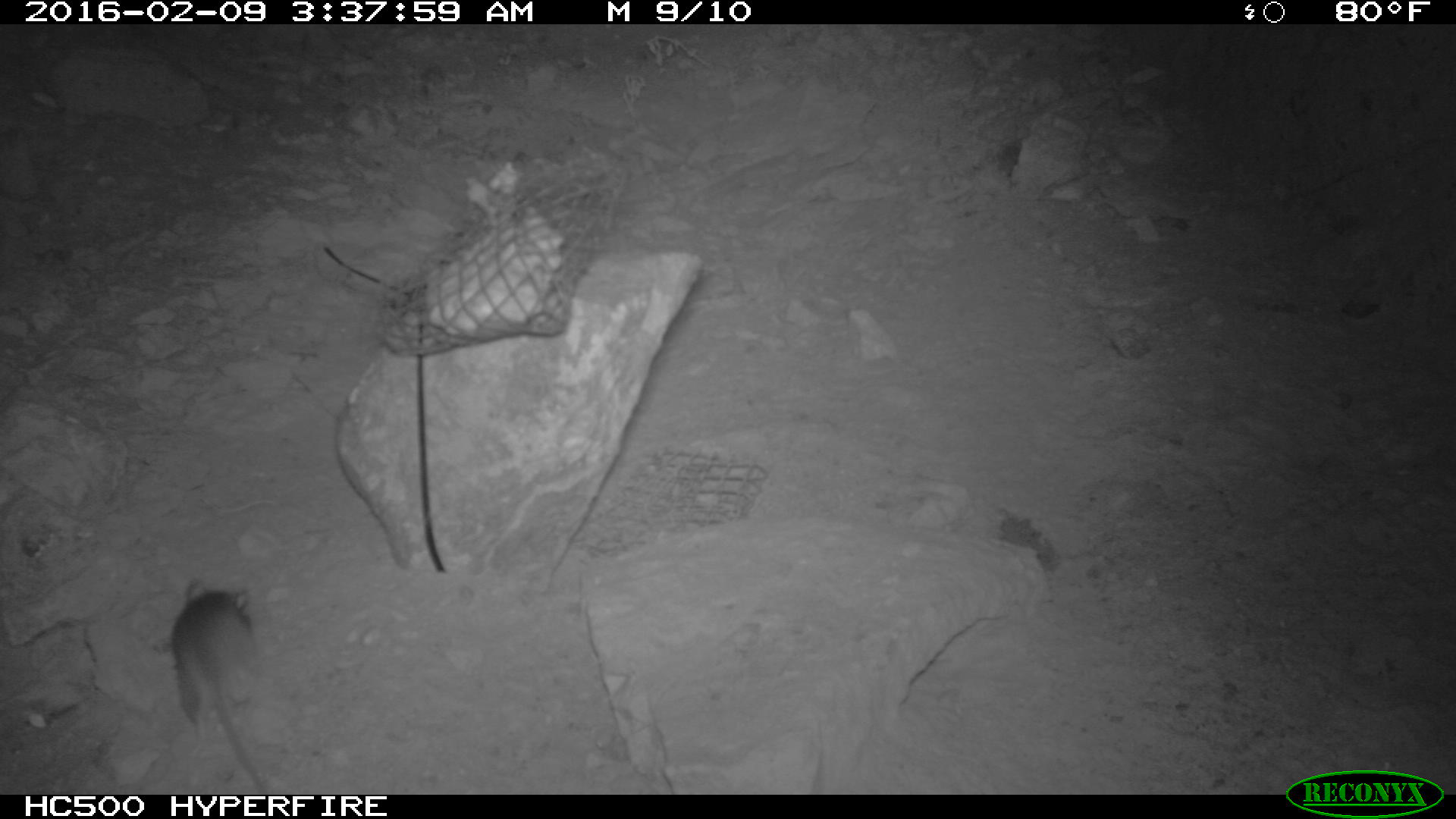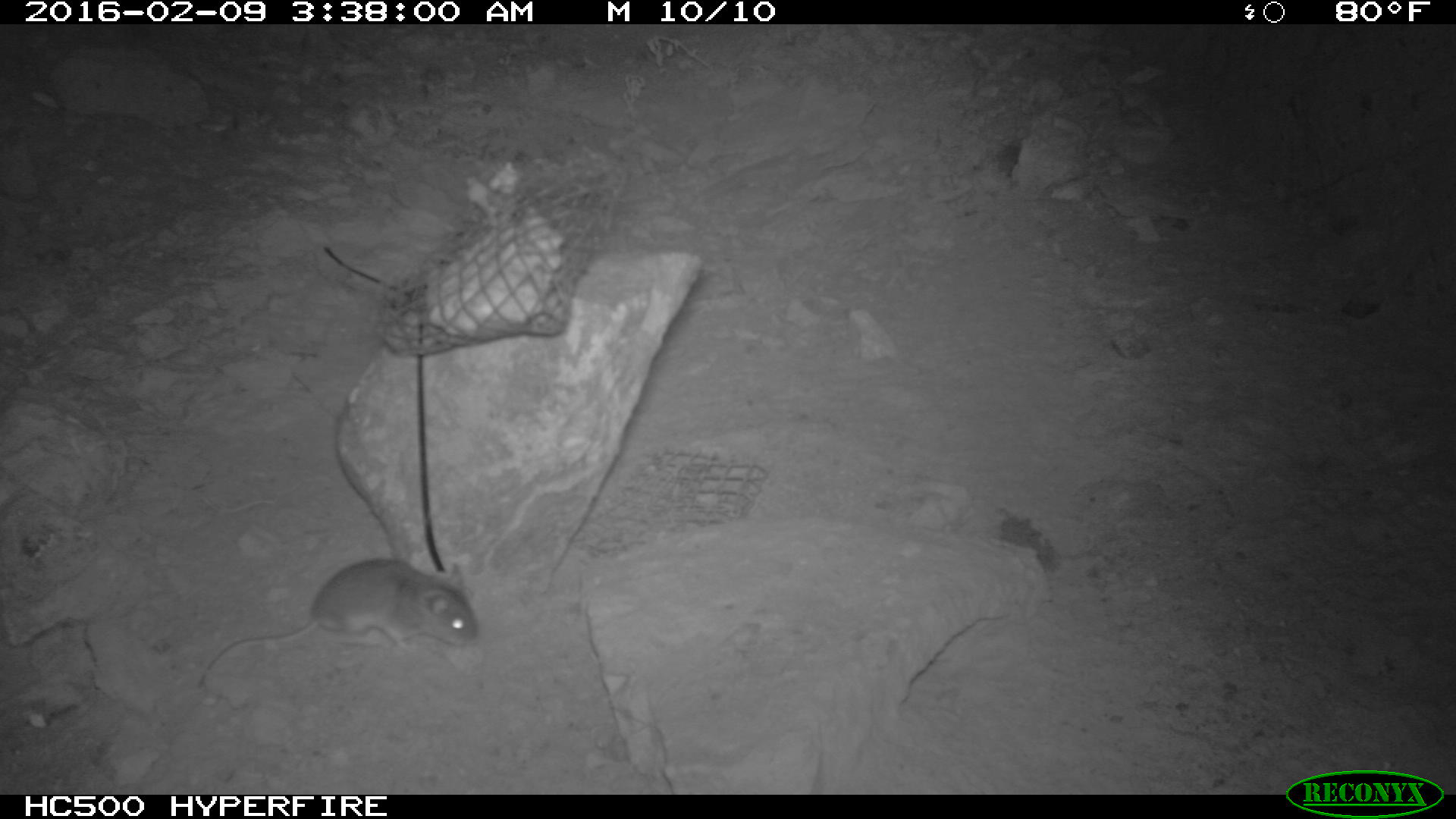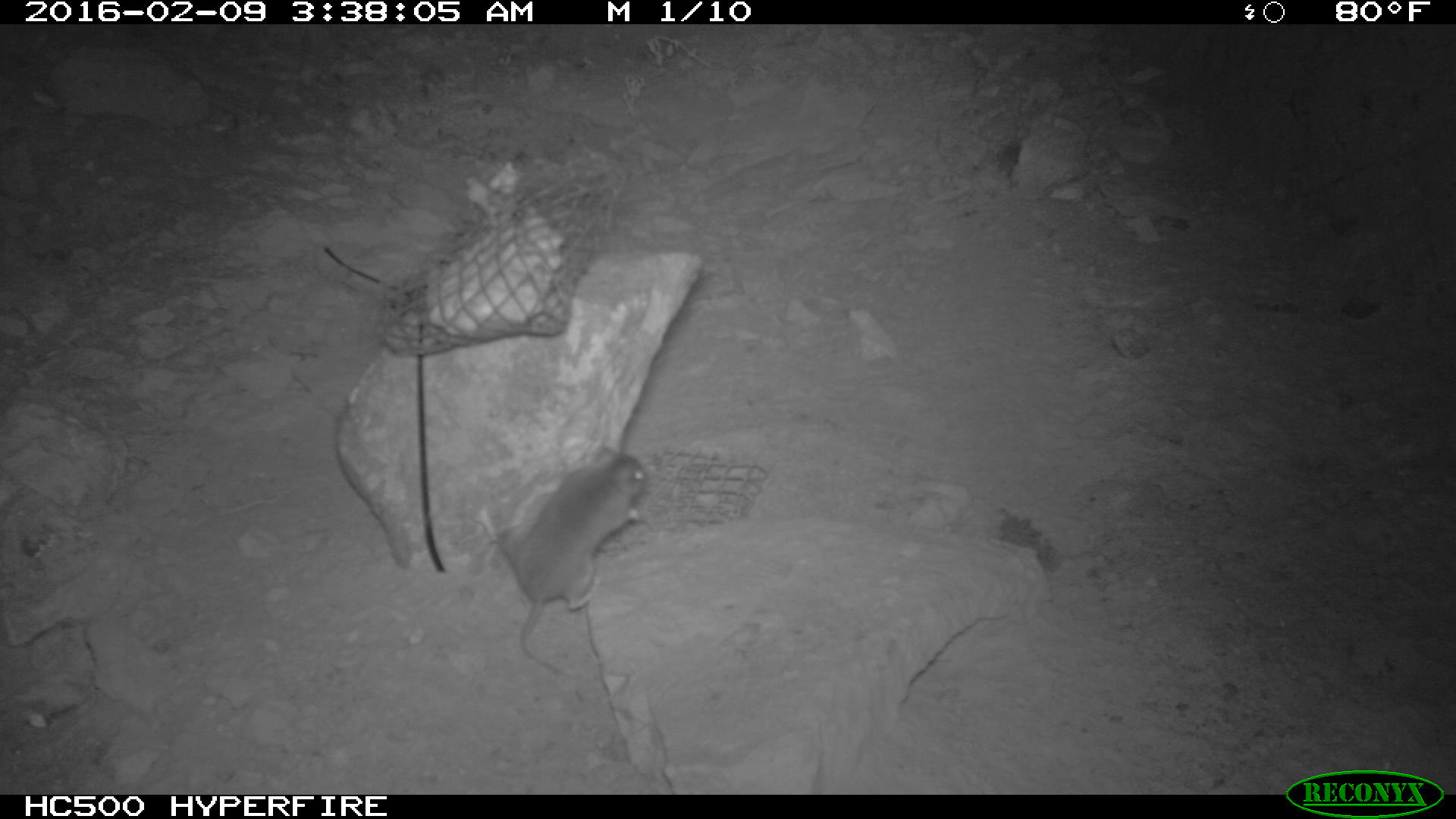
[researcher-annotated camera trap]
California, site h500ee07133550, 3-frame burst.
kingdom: Animalia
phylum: Chordata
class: Mammalia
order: Rodentia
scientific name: Rodentia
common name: rodent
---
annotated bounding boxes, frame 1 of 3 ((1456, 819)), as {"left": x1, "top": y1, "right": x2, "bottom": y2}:
rodent: {"left": 169, "top": 579, "right": 264, "bottom": 789}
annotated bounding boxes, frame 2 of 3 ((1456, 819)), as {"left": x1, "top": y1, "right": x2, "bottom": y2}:
rodent: {"left": 197, "top": 560, "right": 477, "bottom": 688}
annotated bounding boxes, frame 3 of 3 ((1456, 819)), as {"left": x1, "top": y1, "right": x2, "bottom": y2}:
rodent: {"left": 497, "top": 446, "right": 647, "bottom": 674}